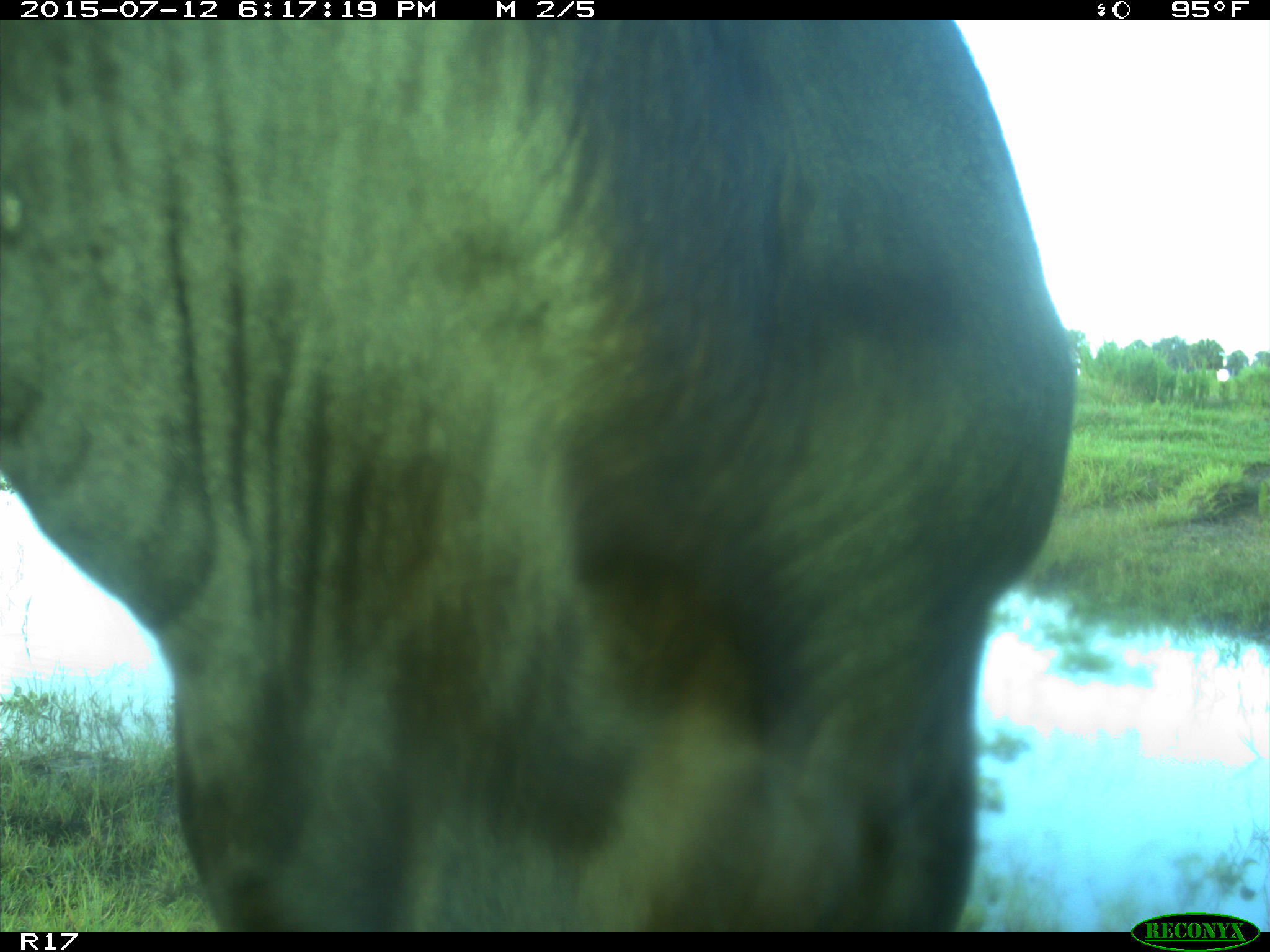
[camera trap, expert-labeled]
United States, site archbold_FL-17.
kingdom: Animalia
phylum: Chordata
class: Mammalia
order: Artiodactyla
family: Bovidae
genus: Bos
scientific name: Bos taurus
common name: domestic cow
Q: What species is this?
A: Bos taurus (domestic cow).